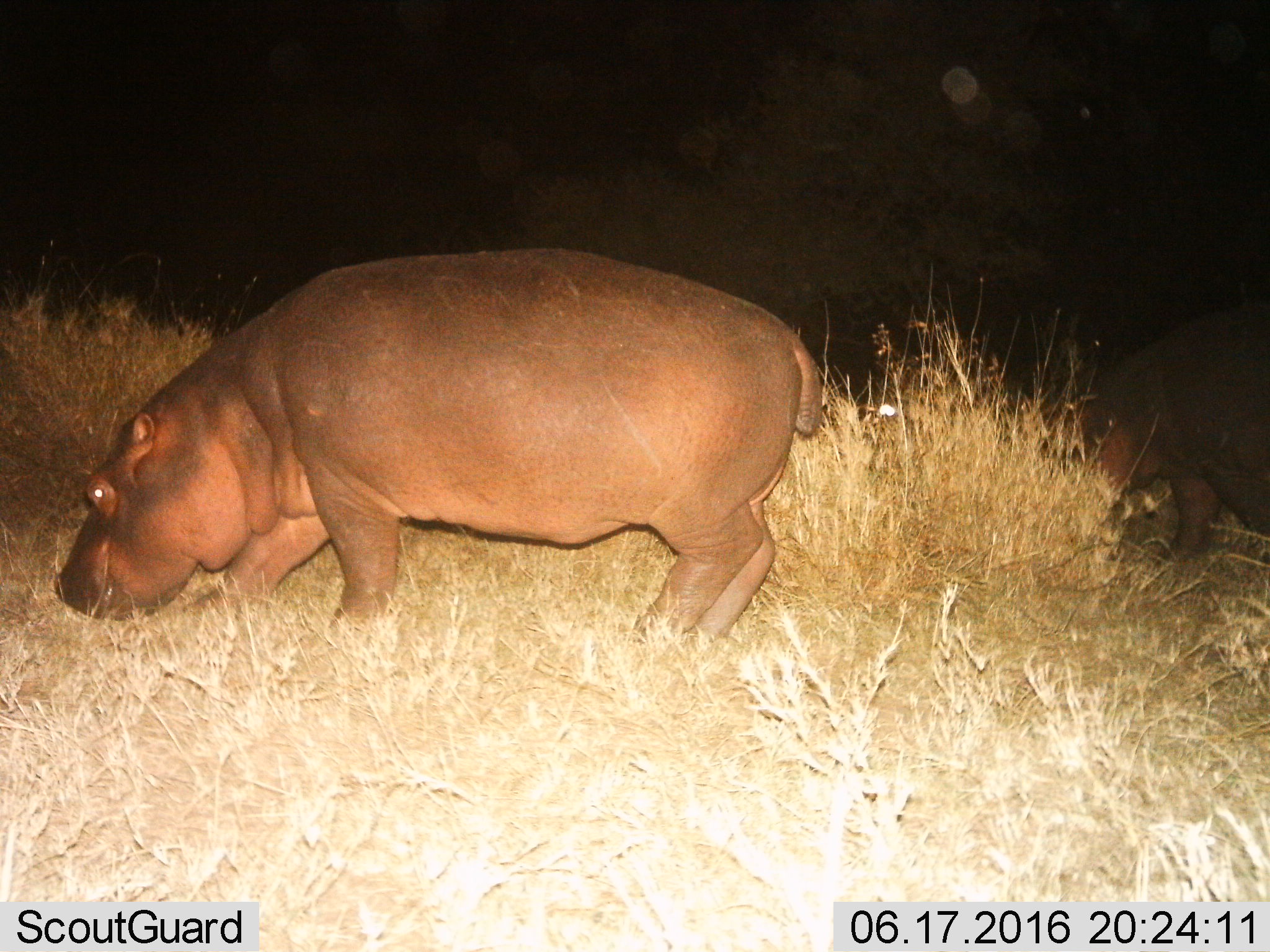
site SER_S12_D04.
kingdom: Animalia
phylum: Chordata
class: Mammalia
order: Artiodactyla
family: Hippopotamidae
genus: Hippopotamus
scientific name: Hippopotamus amphibius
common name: hippopotamus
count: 2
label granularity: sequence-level